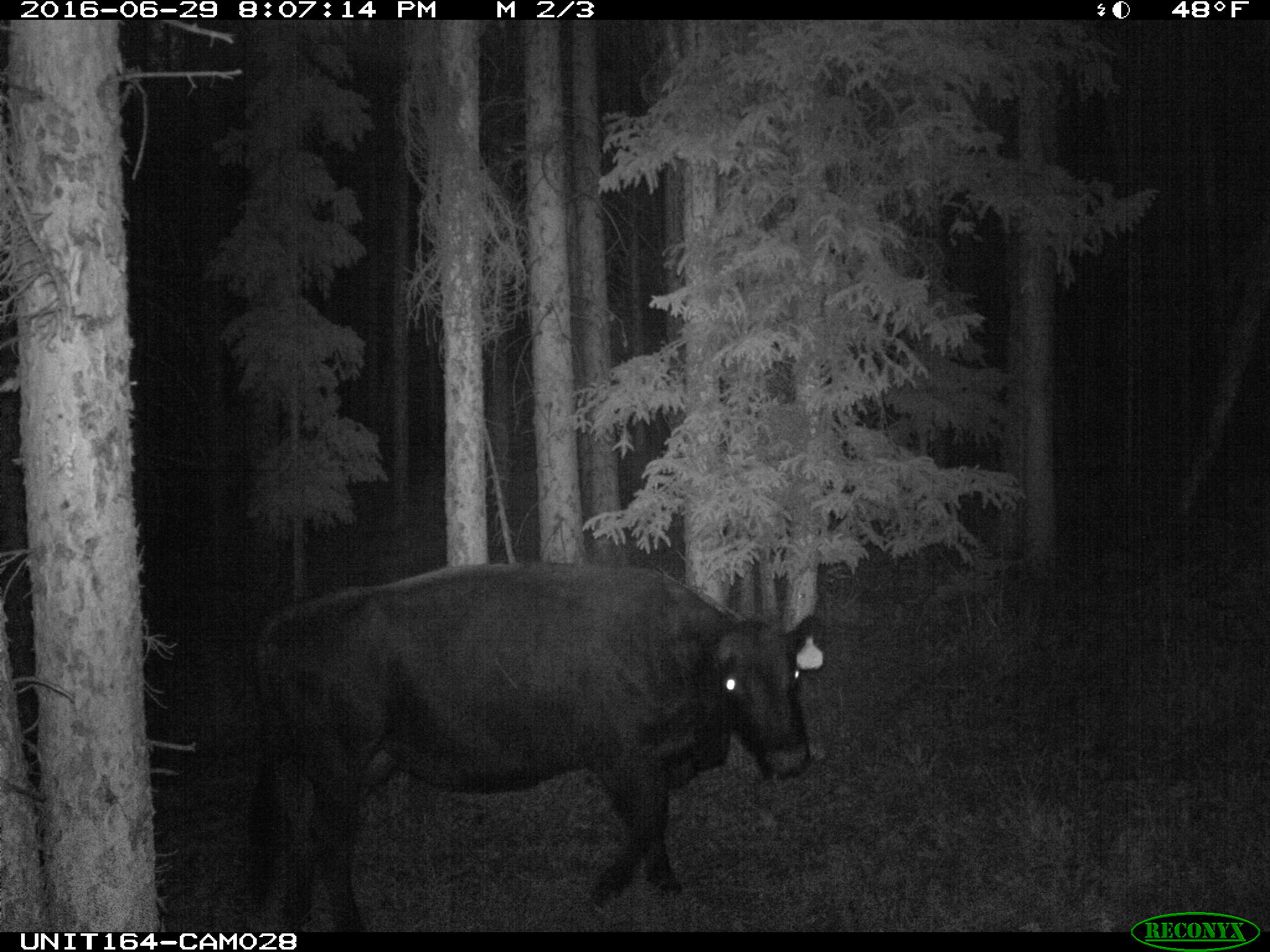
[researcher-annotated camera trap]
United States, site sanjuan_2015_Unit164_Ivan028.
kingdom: Animalia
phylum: Chordata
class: Mammalia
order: Artiodactyla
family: Bovidae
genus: Bos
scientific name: Bos taurus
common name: domestic cow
Bos taurus (domestic cow).